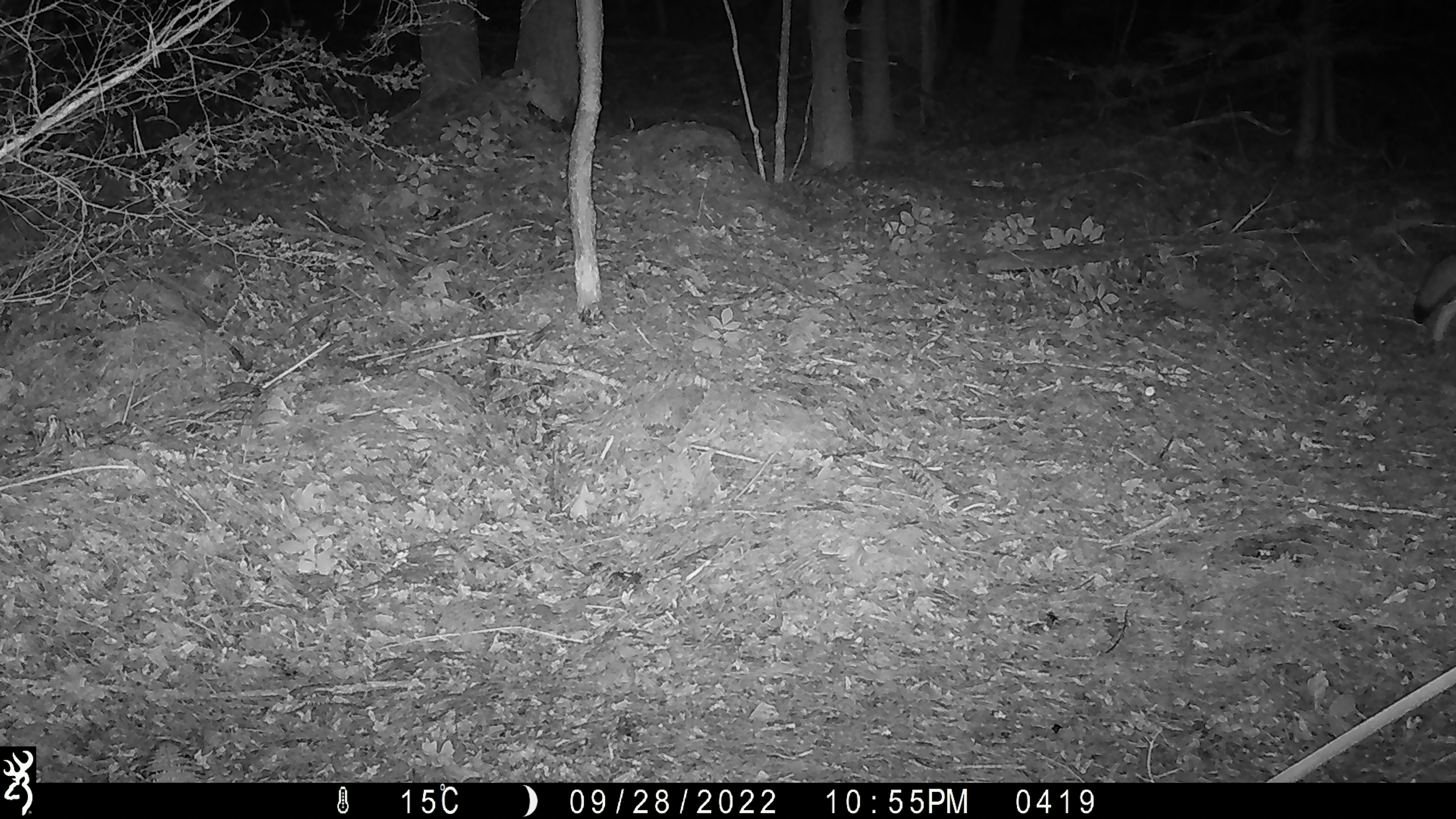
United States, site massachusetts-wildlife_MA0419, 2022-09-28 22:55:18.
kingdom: Animalia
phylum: Chordata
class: Mammalia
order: Carnivora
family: Canidae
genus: Canis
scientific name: Canis latrans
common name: coyote